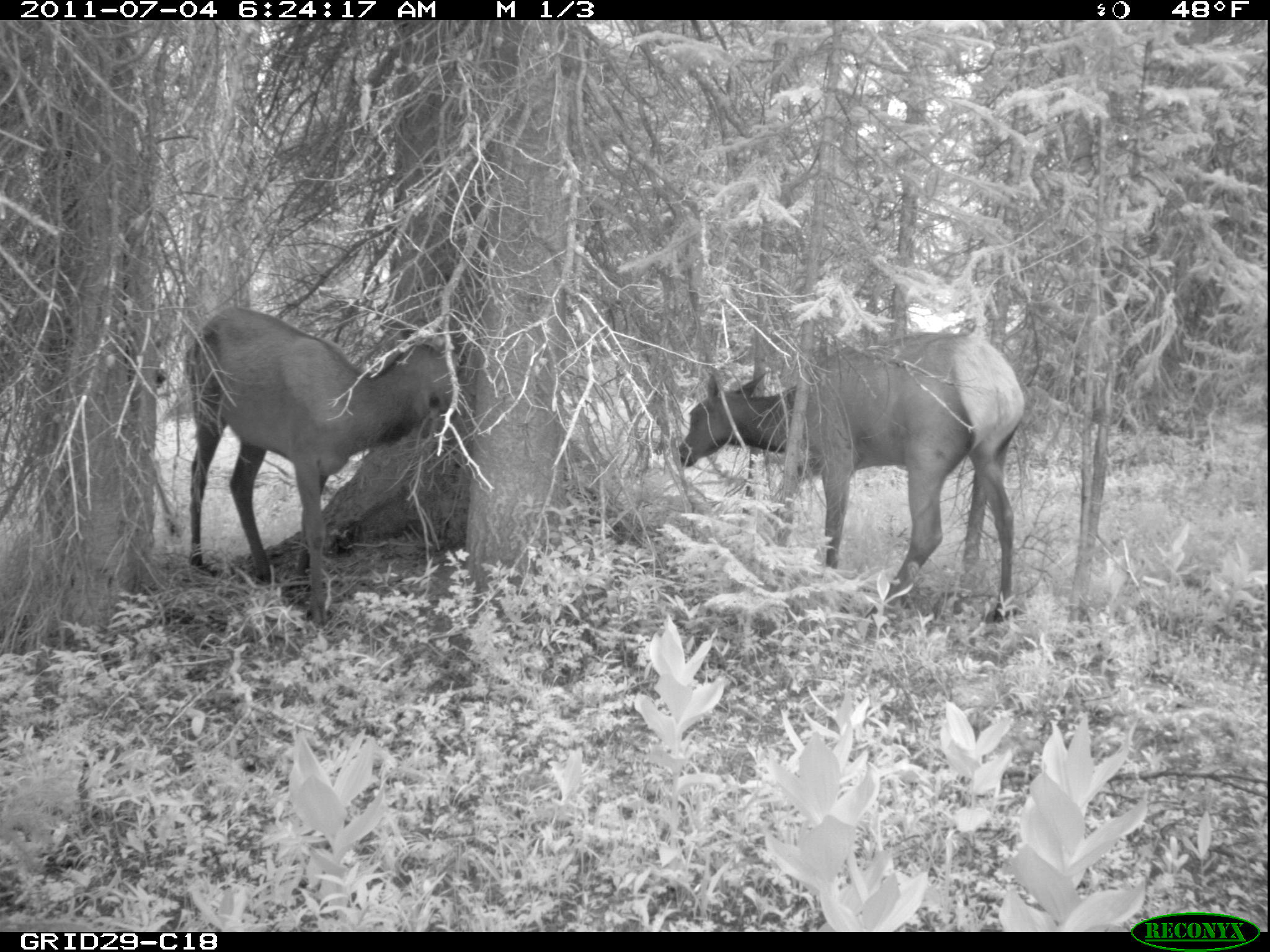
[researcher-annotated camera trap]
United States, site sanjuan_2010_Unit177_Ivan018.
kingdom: Animalia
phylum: Chordata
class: Mammalia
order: Artiodactyla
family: Cervidae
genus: Cervus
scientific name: Cervus elaphus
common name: red deer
Cervus elaphus (red deer).